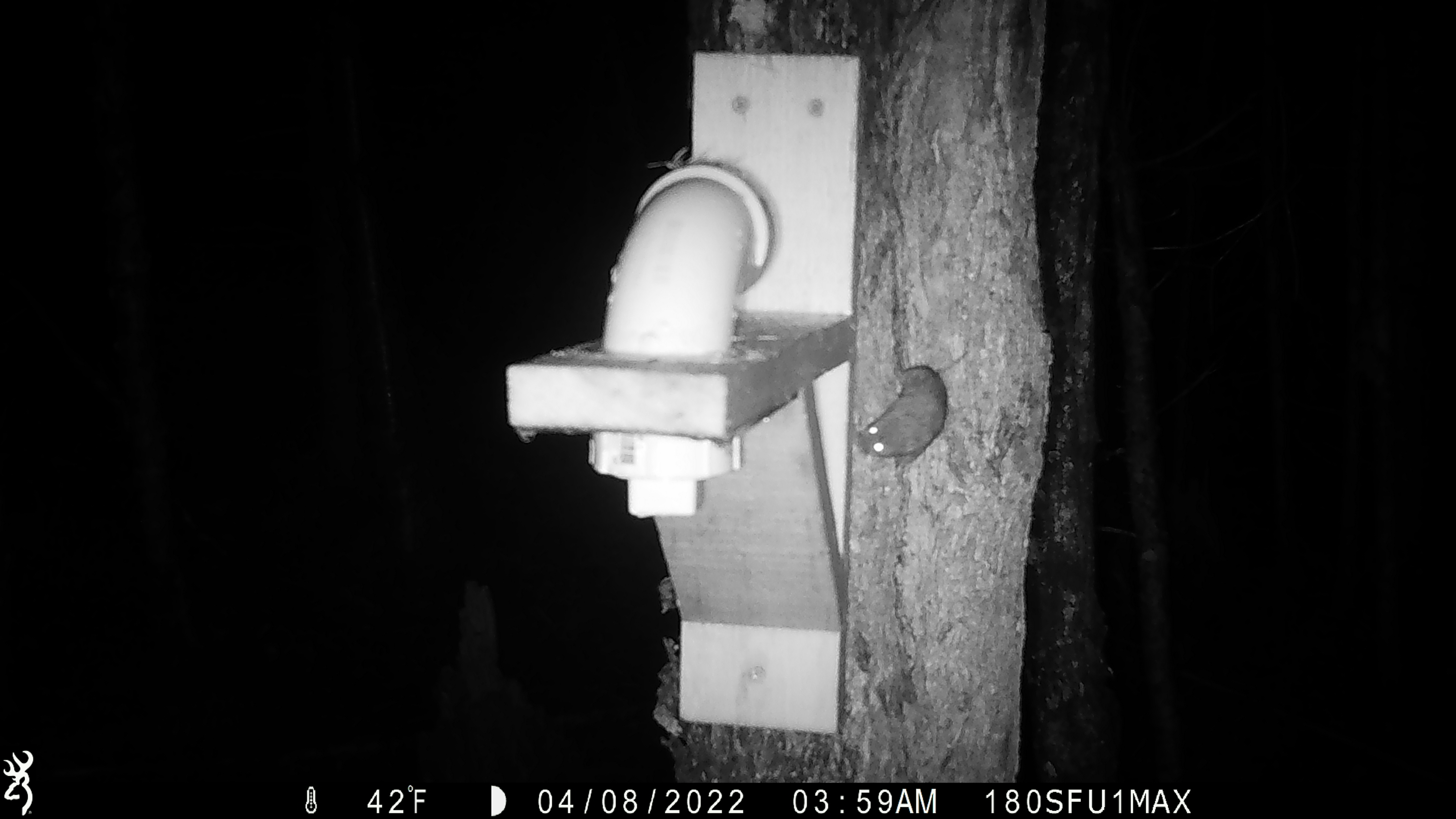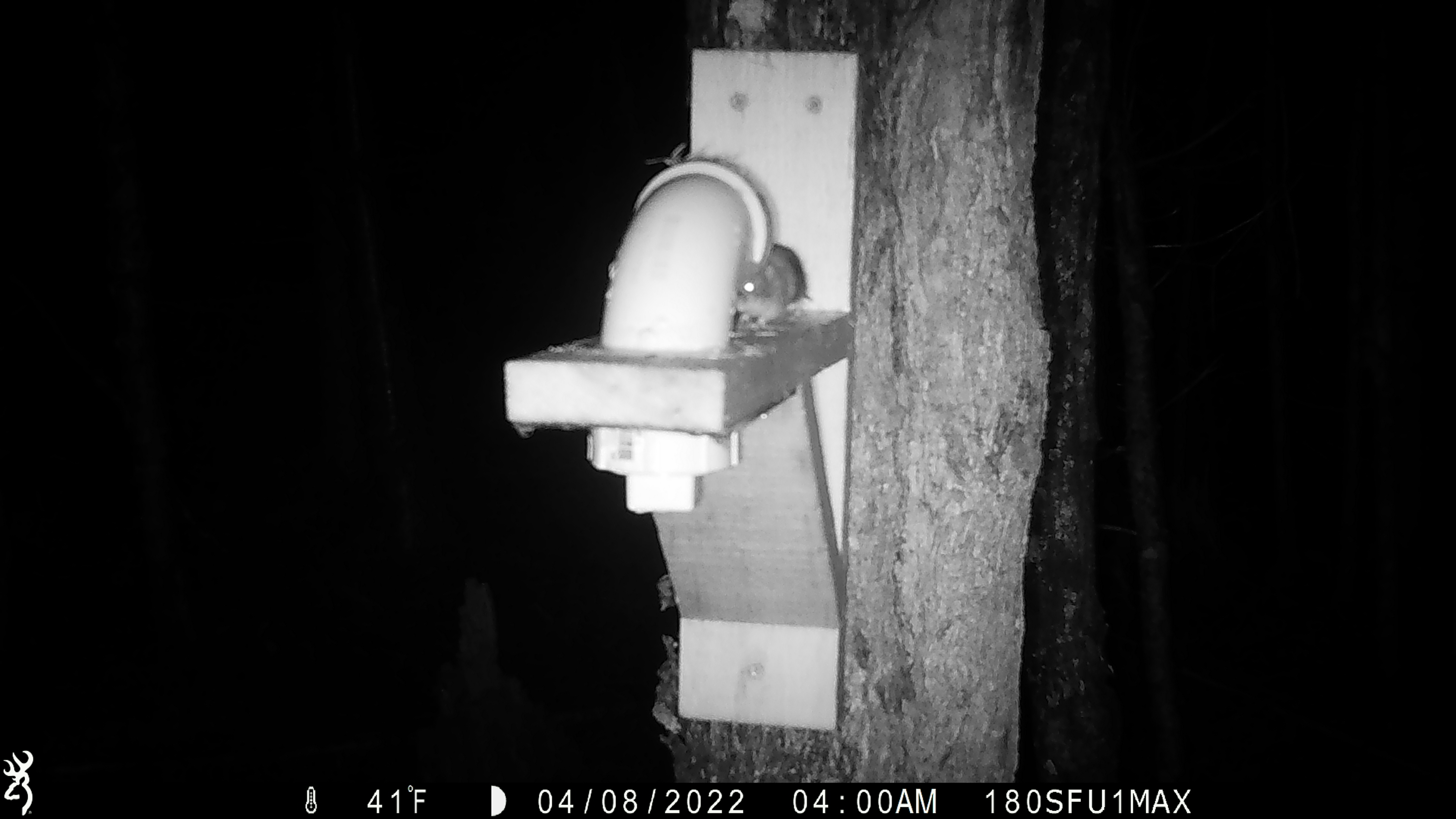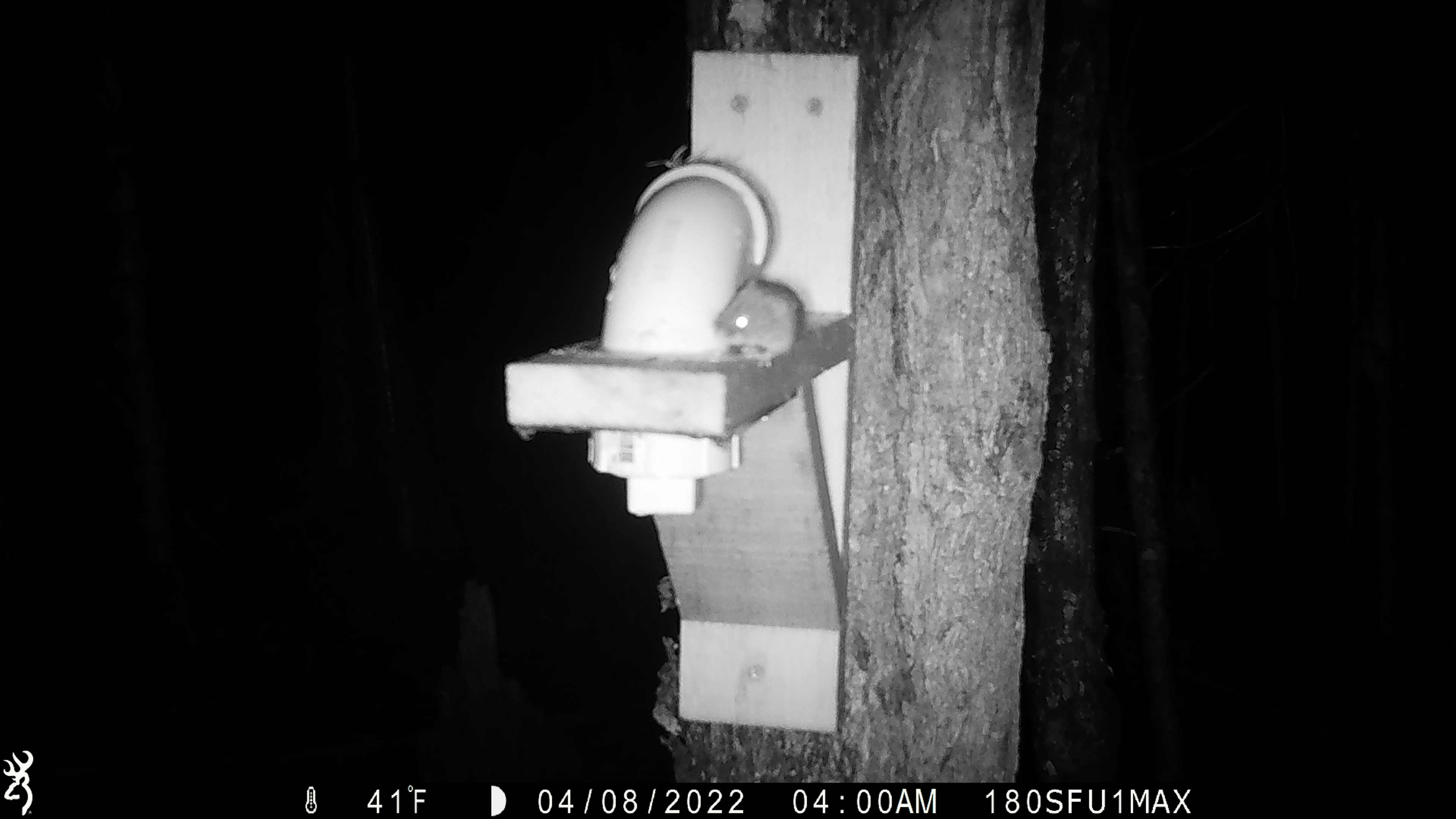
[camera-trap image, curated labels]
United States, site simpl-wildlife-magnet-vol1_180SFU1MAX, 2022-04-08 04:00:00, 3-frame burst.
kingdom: Animalia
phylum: Chordata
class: Mammalia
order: Rodentia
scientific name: Rodentia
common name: mouse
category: mouse sp.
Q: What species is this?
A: Mouse sp. (mouse) (Rodentia).